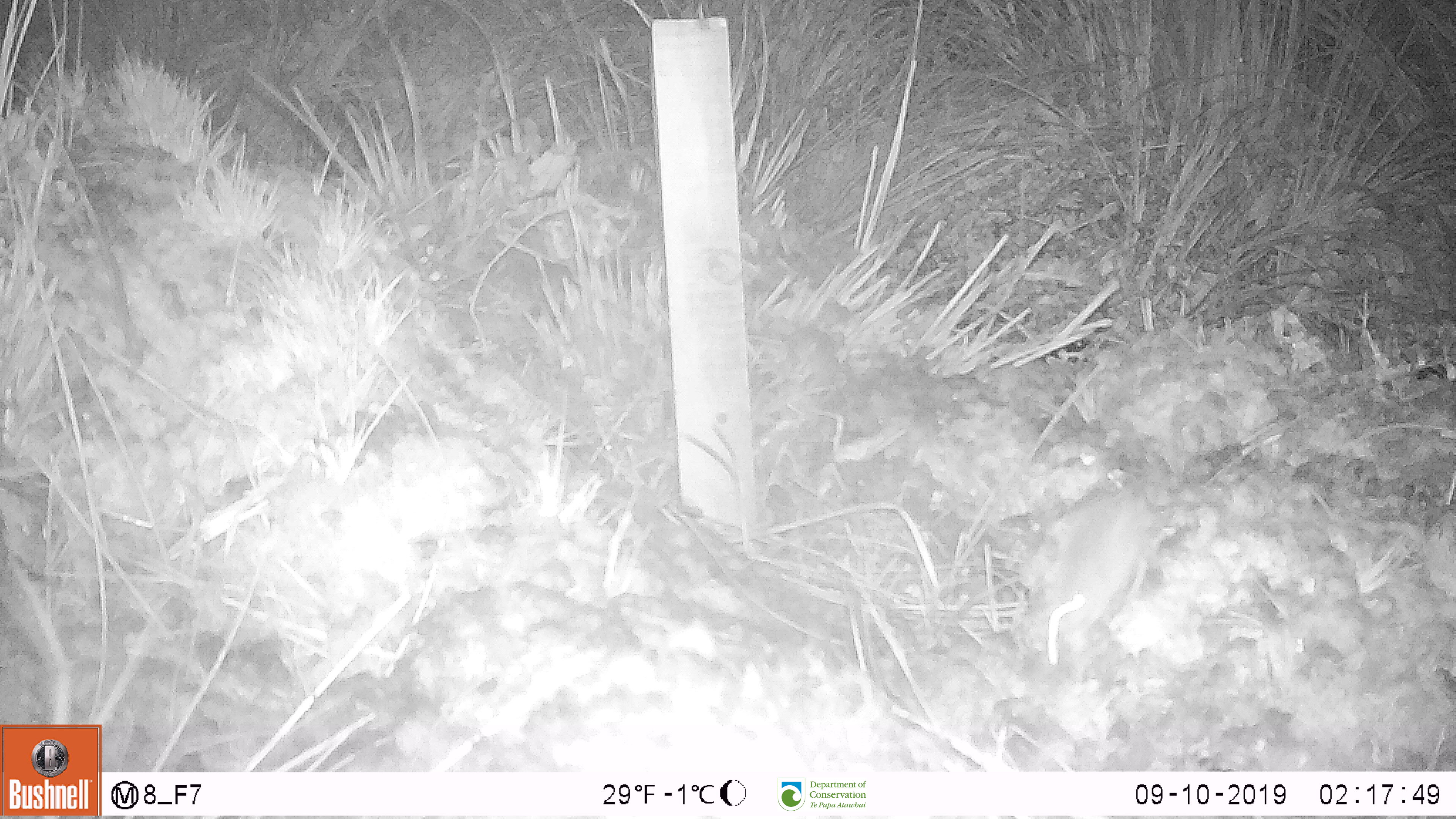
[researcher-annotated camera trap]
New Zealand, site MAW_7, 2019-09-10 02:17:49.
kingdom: Animalia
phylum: Chordata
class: Mammalia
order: Rodentia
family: Muridae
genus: Mus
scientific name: Mus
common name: mouse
Mouse (Mus).